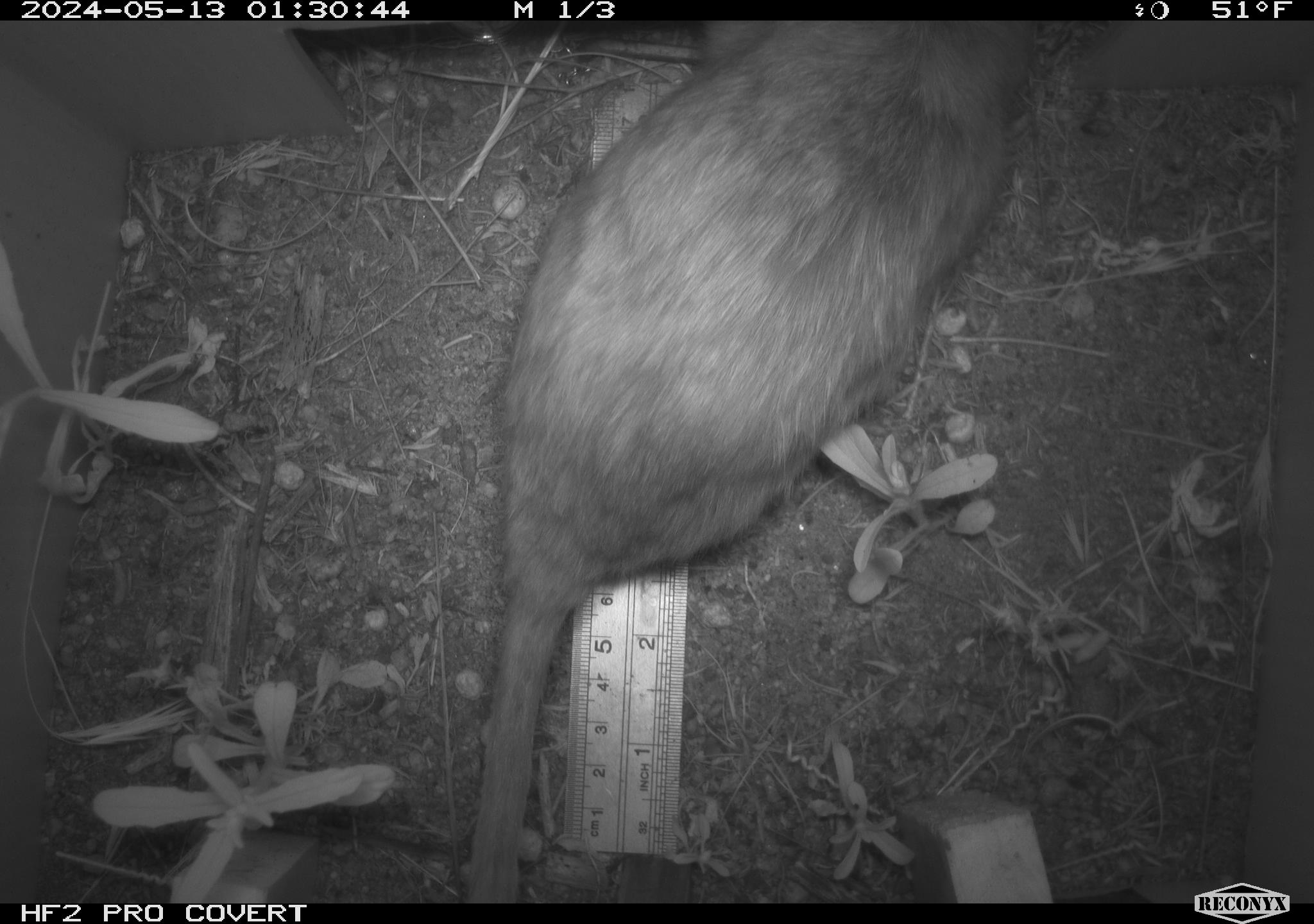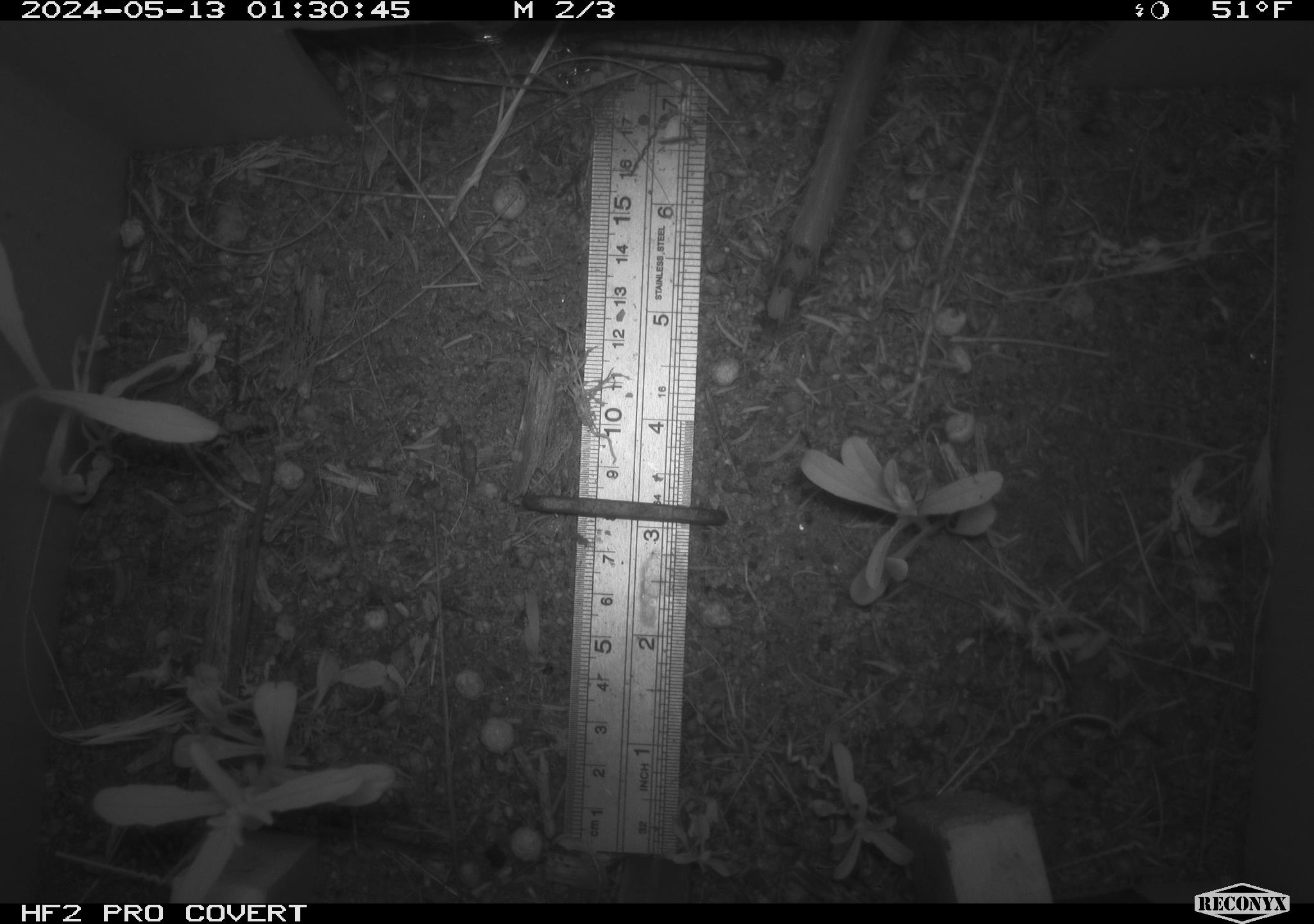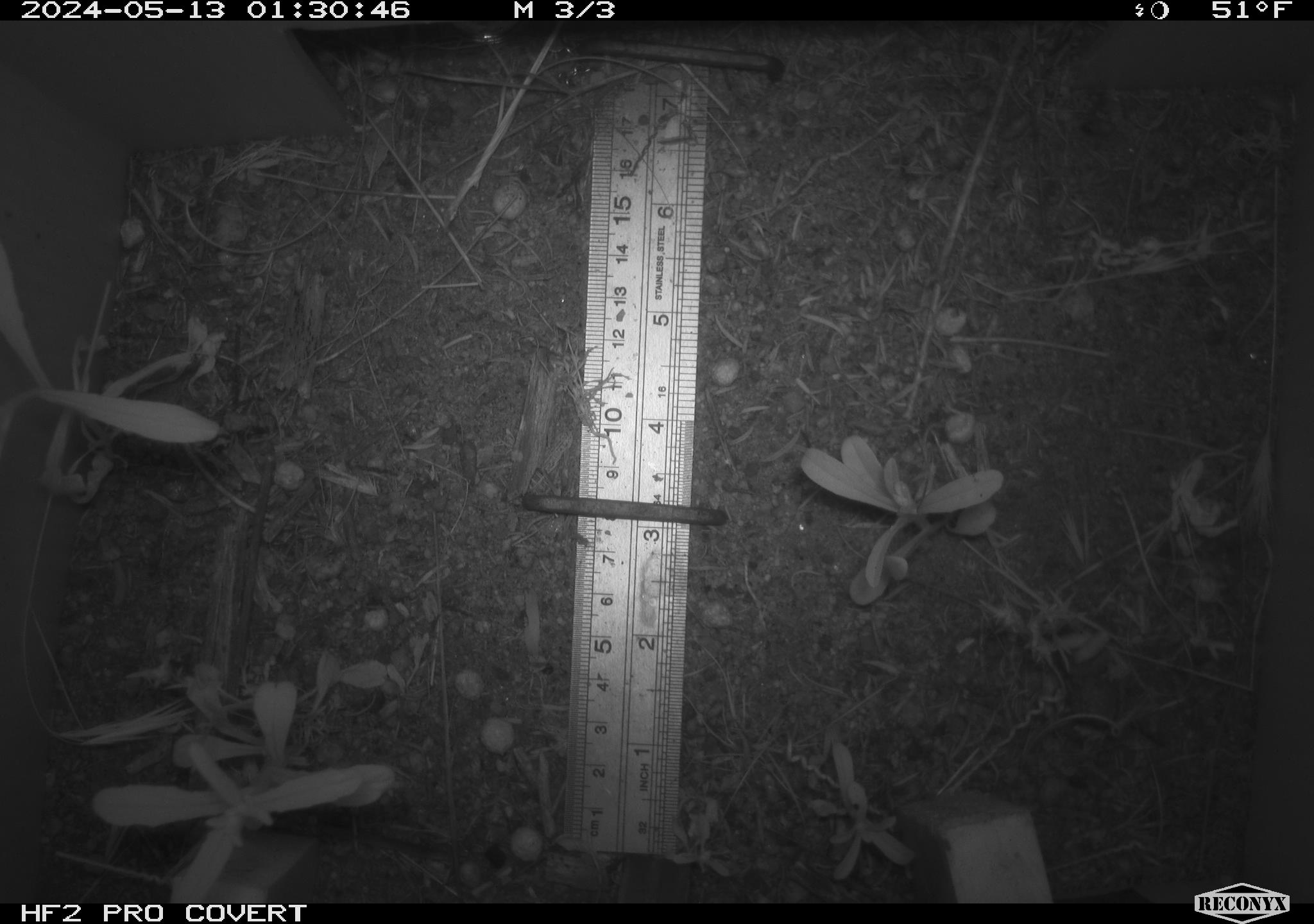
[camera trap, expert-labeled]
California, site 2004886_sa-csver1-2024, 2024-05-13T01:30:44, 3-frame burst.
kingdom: Animalia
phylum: Chordata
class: Mammalia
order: Rodentia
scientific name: Rodentia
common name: rodent